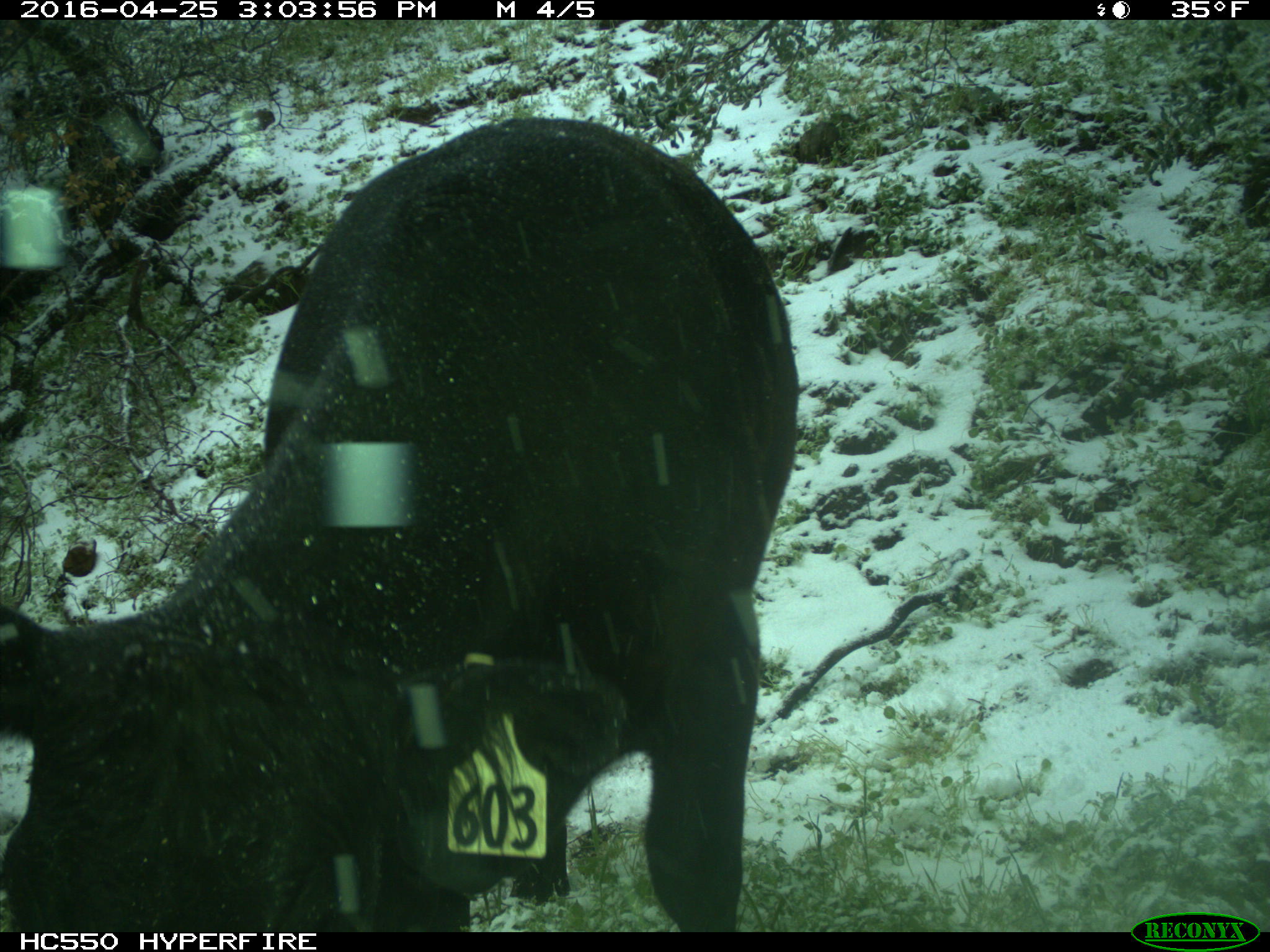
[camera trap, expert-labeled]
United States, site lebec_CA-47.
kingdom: Animalia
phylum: Chordata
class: Mammalia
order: Artiodactyla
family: Bovidae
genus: Bos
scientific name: Bos taurus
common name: domestic cow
Bos taurus (domestic cow).